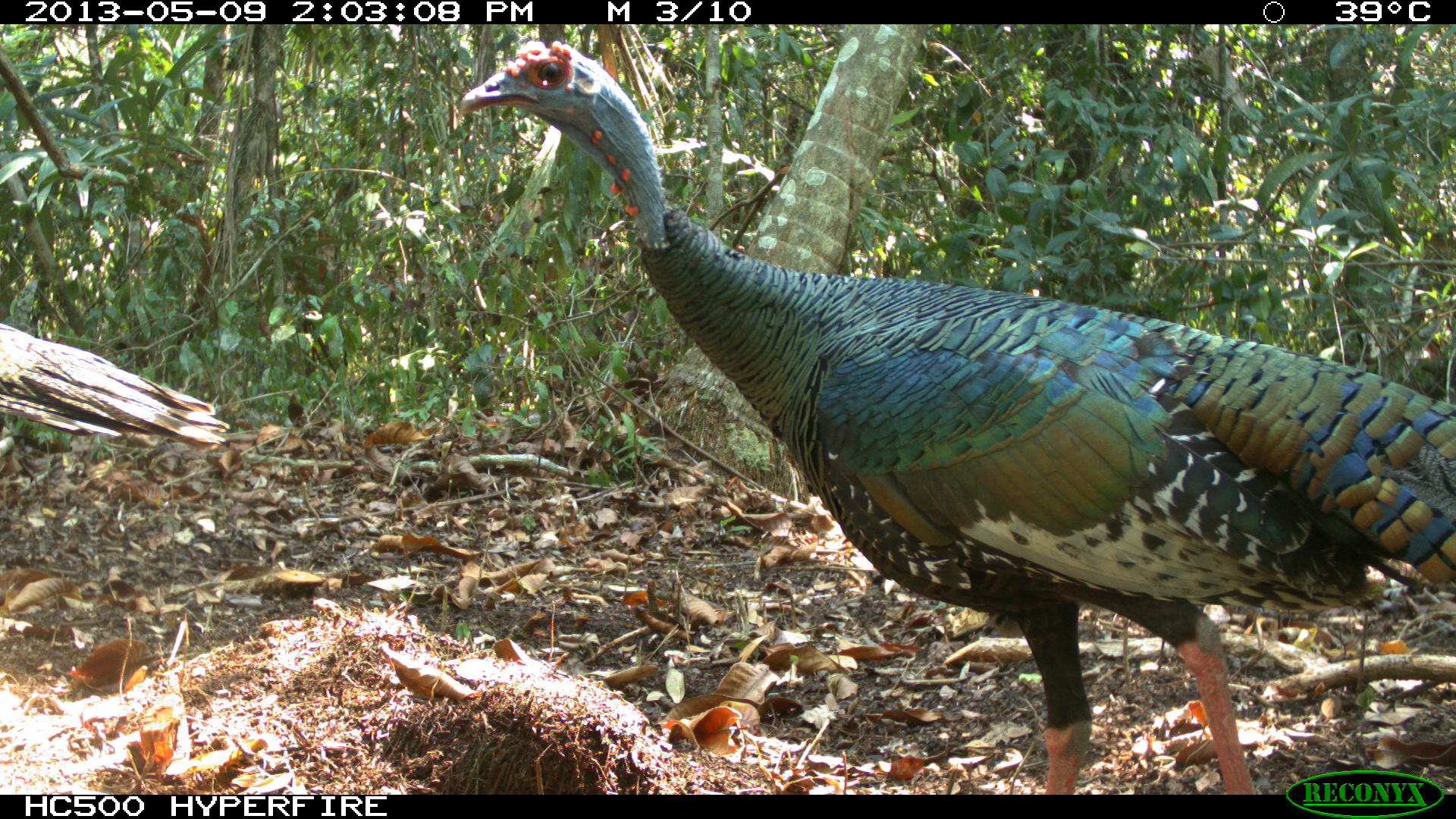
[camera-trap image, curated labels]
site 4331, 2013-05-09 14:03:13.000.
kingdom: Animalia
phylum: Chordata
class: Aves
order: Galliformes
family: Phasianidae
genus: Meleagris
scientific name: Meleagris ocellata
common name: ocellated turkey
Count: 2.